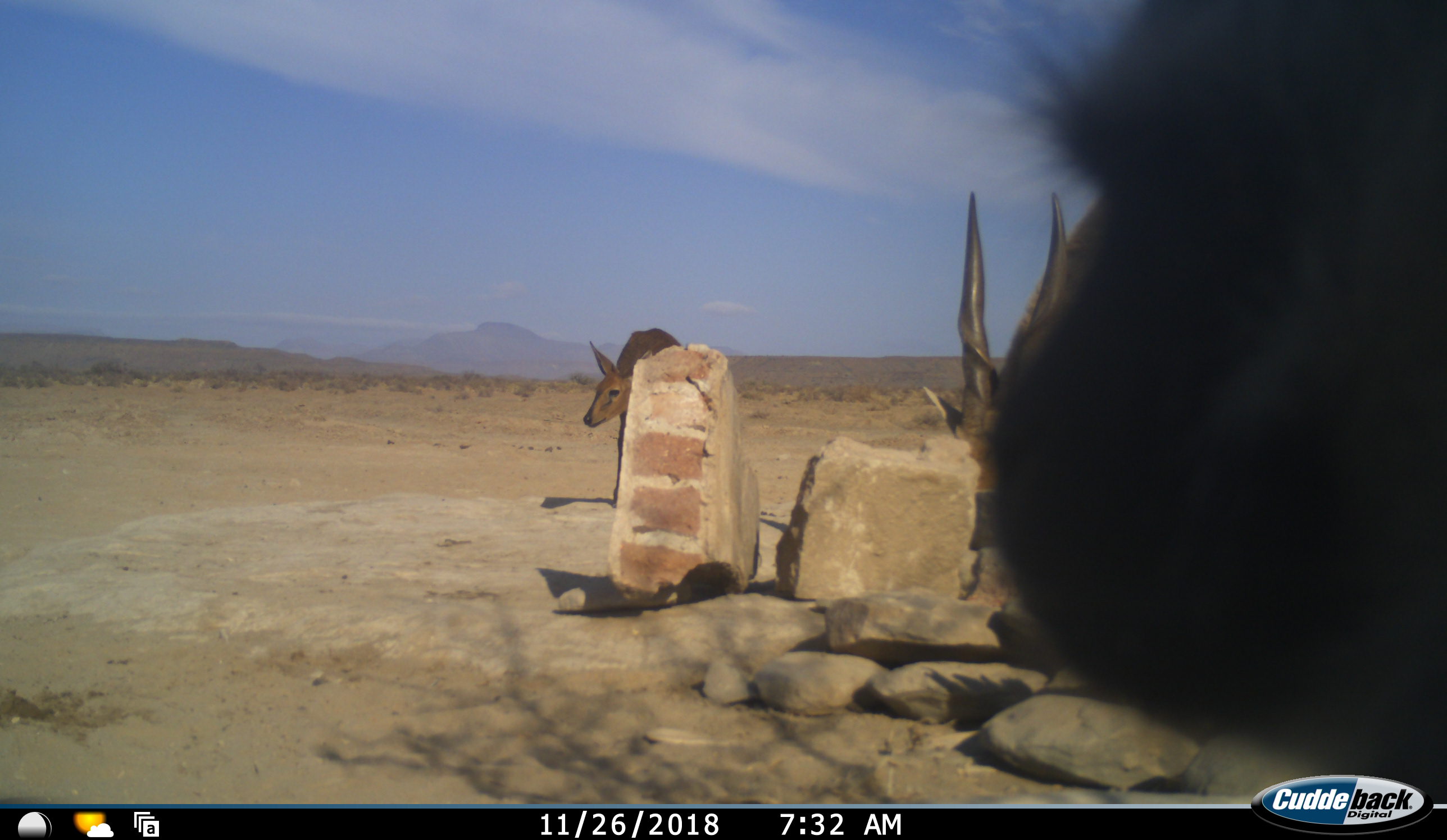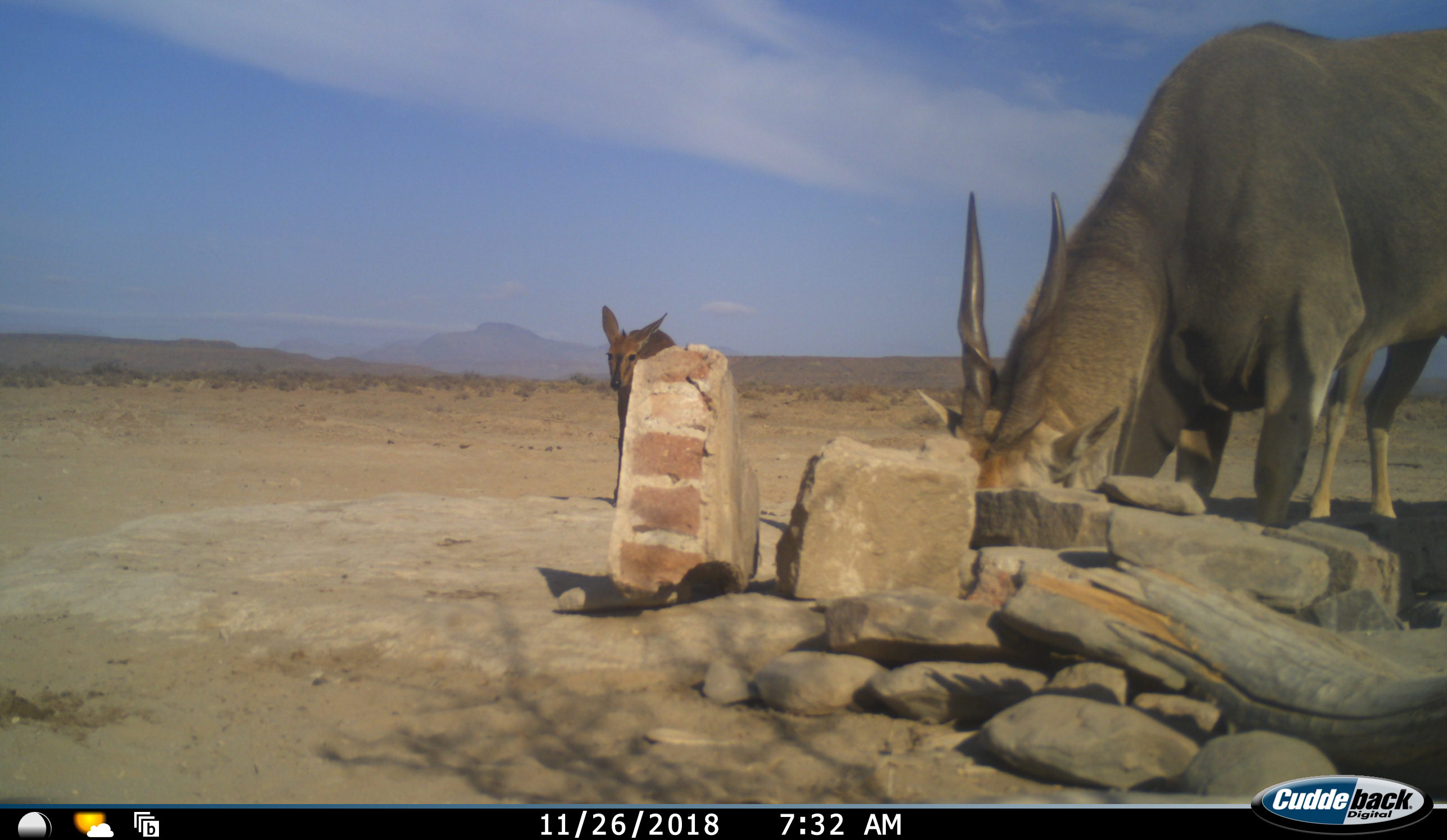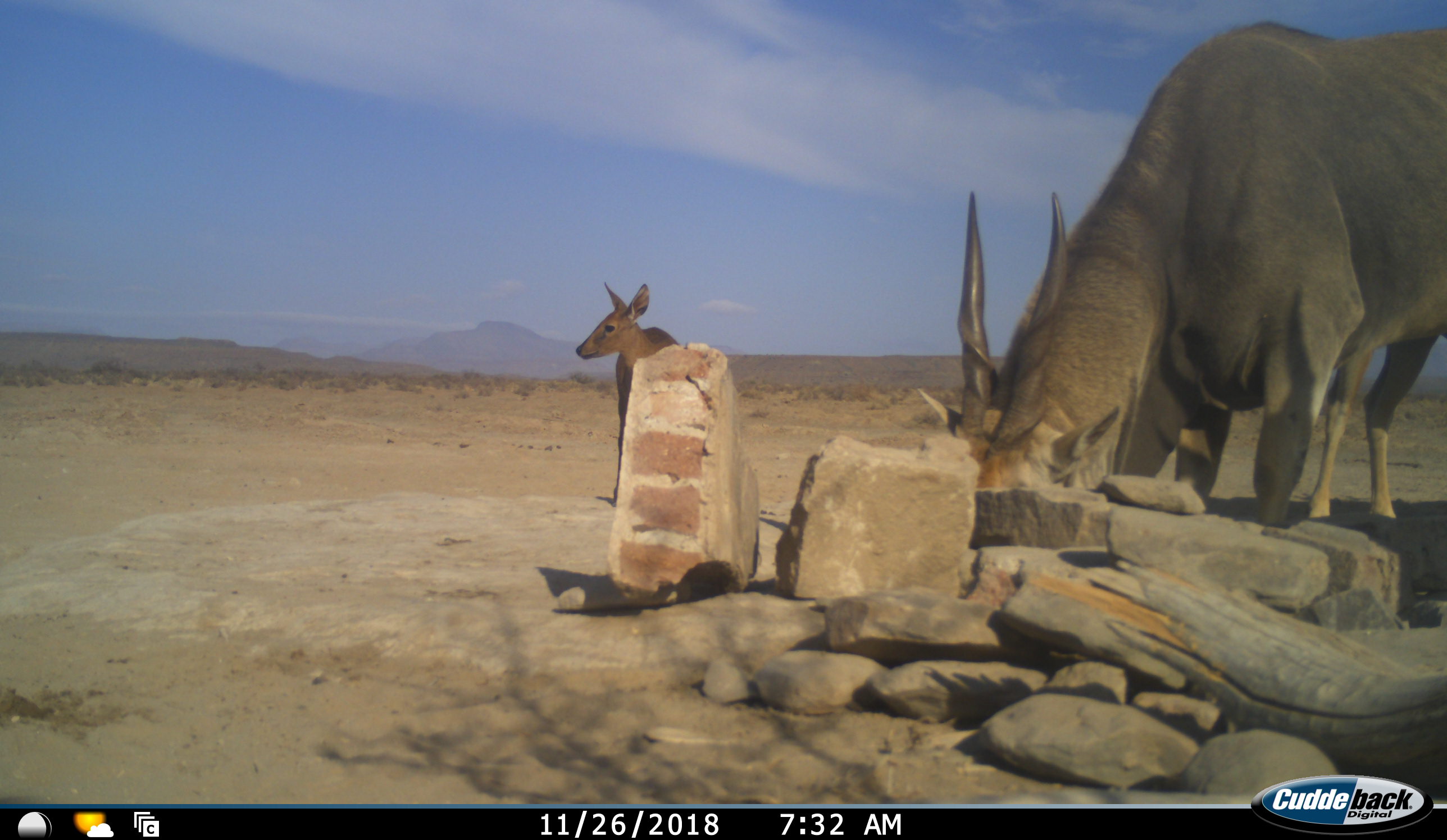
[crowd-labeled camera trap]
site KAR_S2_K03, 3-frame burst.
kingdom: Animalia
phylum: Chordata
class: Mammalia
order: Primates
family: Cercopithecidae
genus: Papio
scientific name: Papio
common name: baboon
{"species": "baboon (Papio)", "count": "1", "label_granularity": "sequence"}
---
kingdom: Animalia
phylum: Chordata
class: Mammalia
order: Artiodactyla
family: Bovidae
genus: Tragelaphus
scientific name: Tragelaphus oryx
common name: eland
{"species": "eland (Tragelaphus oryx)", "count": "2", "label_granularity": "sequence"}